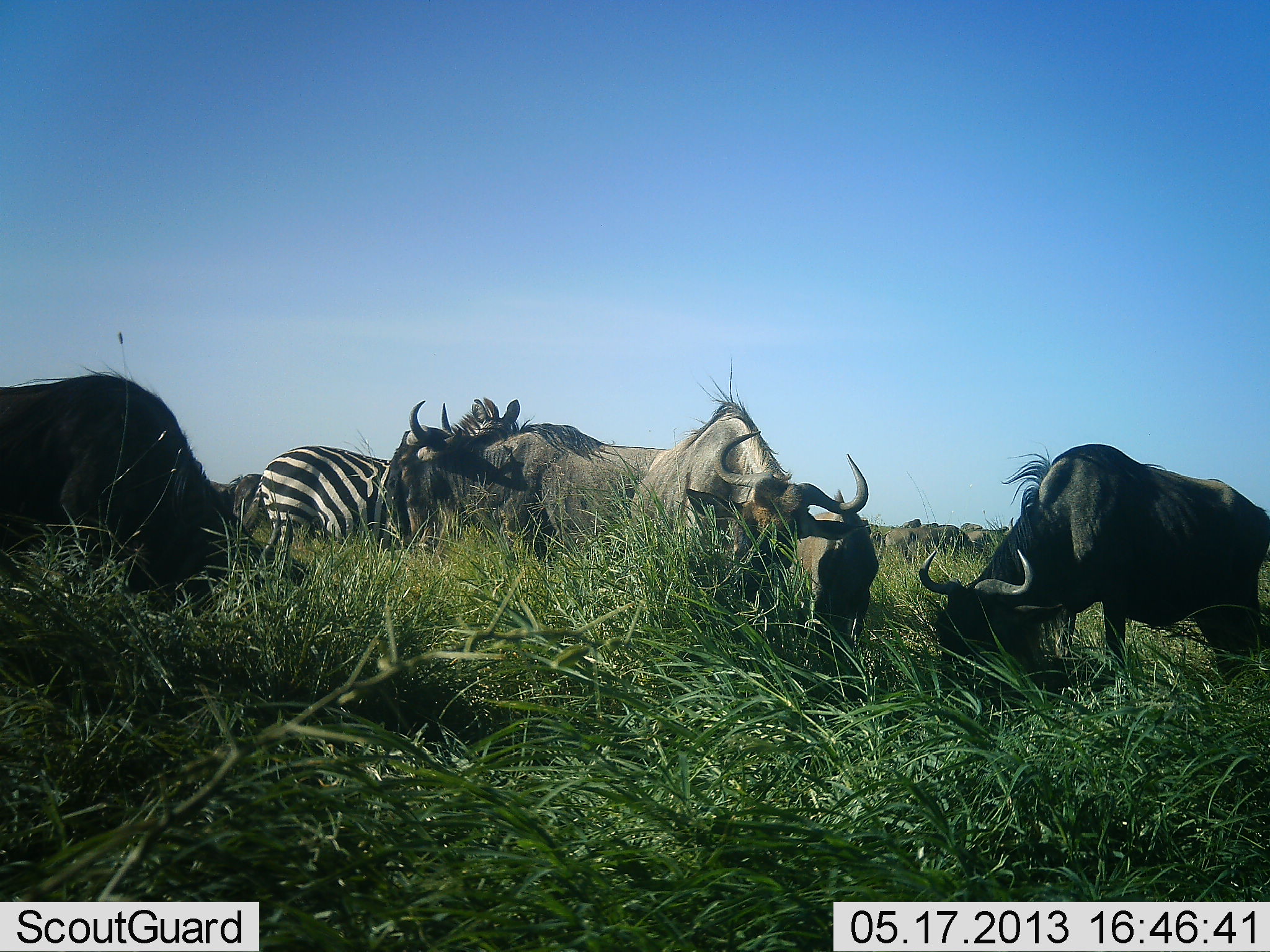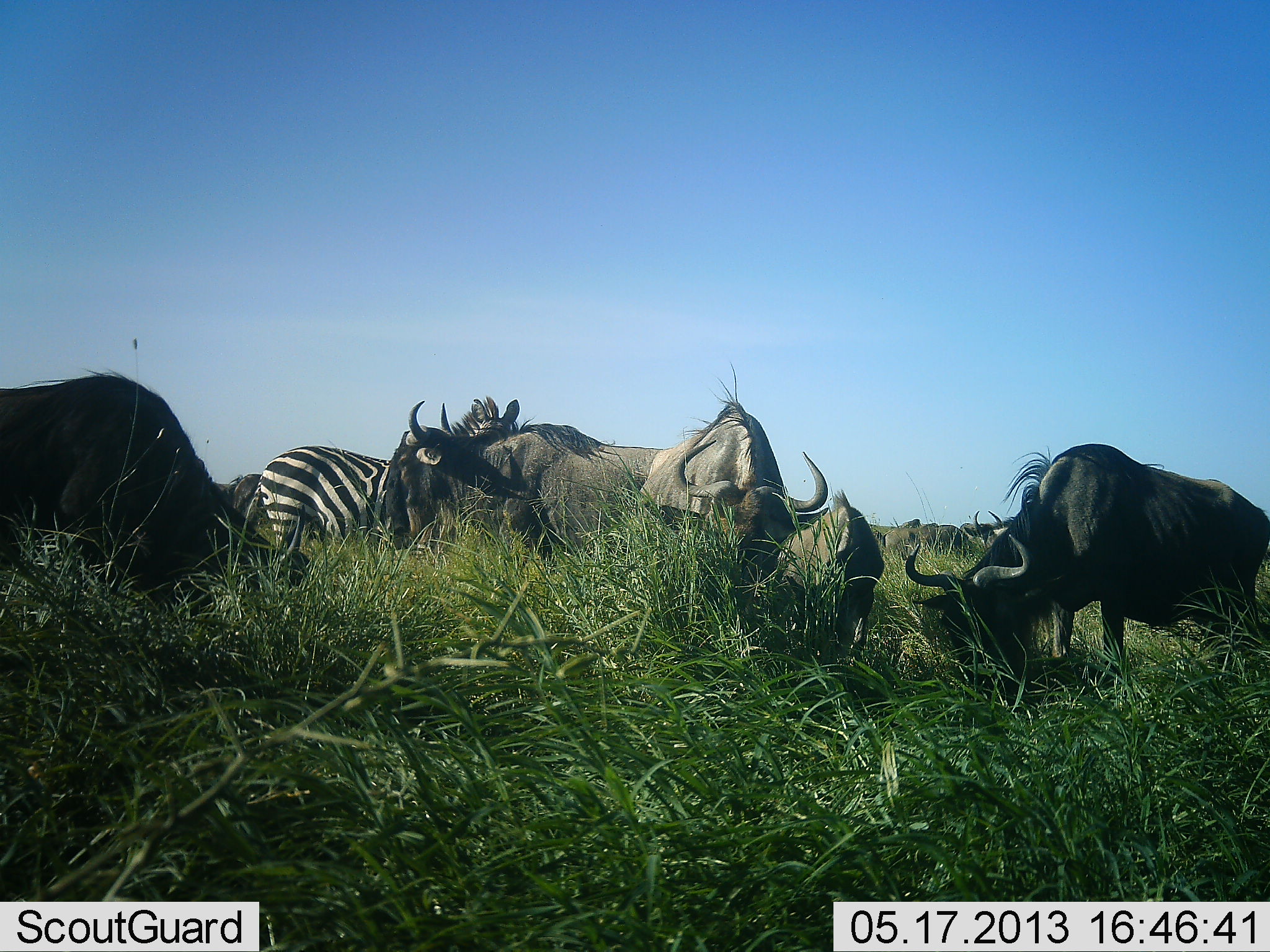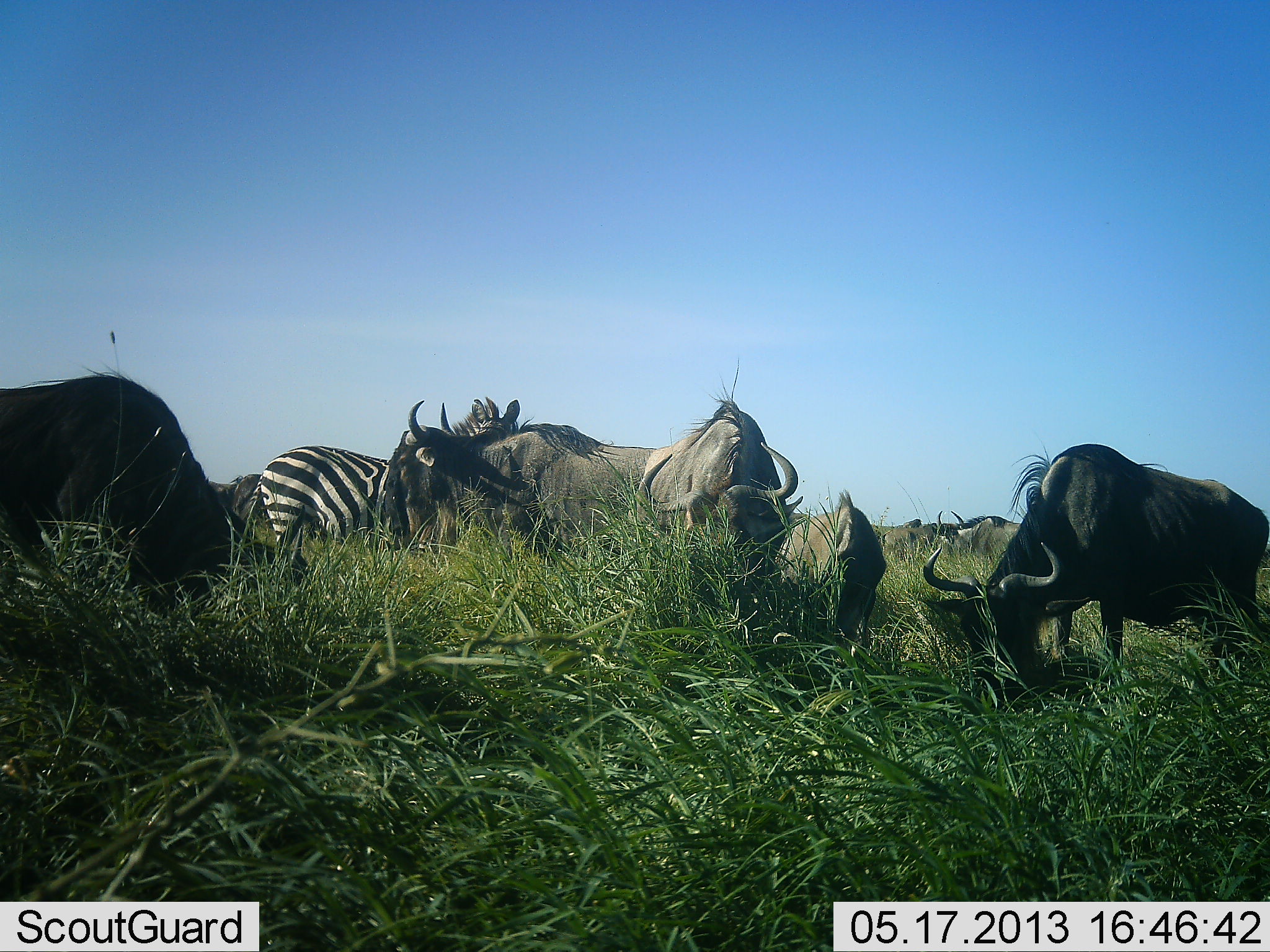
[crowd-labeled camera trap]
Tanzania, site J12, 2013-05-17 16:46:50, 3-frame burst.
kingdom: Animalia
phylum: Chordata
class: Mammalia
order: Artiodactyla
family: Bovidae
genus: Connochaetes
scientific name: Connochaetes taurinus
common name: blue wildebeest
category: wildebeest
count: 6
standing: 30%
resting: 0%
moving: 0%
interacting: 0%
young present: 10%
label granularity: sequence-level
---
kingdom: Animalia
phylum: Chordata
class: Mammalia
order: Perissodactyla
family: Equidae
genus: Equus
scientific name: Equus quagga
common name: plains zebra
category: zebra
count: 1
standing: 91%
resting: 0%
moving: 0%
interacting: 0%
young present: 0%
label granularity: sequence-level